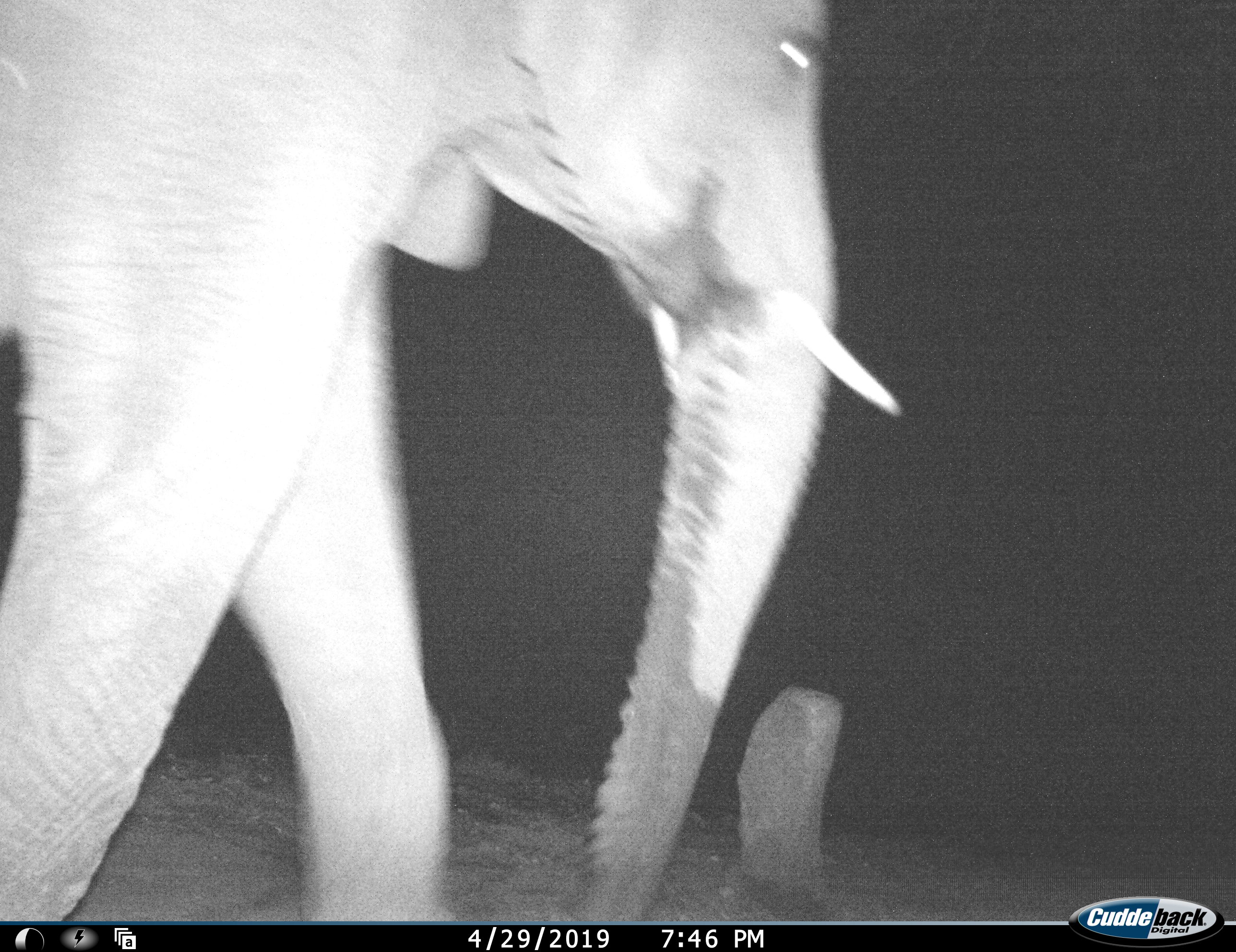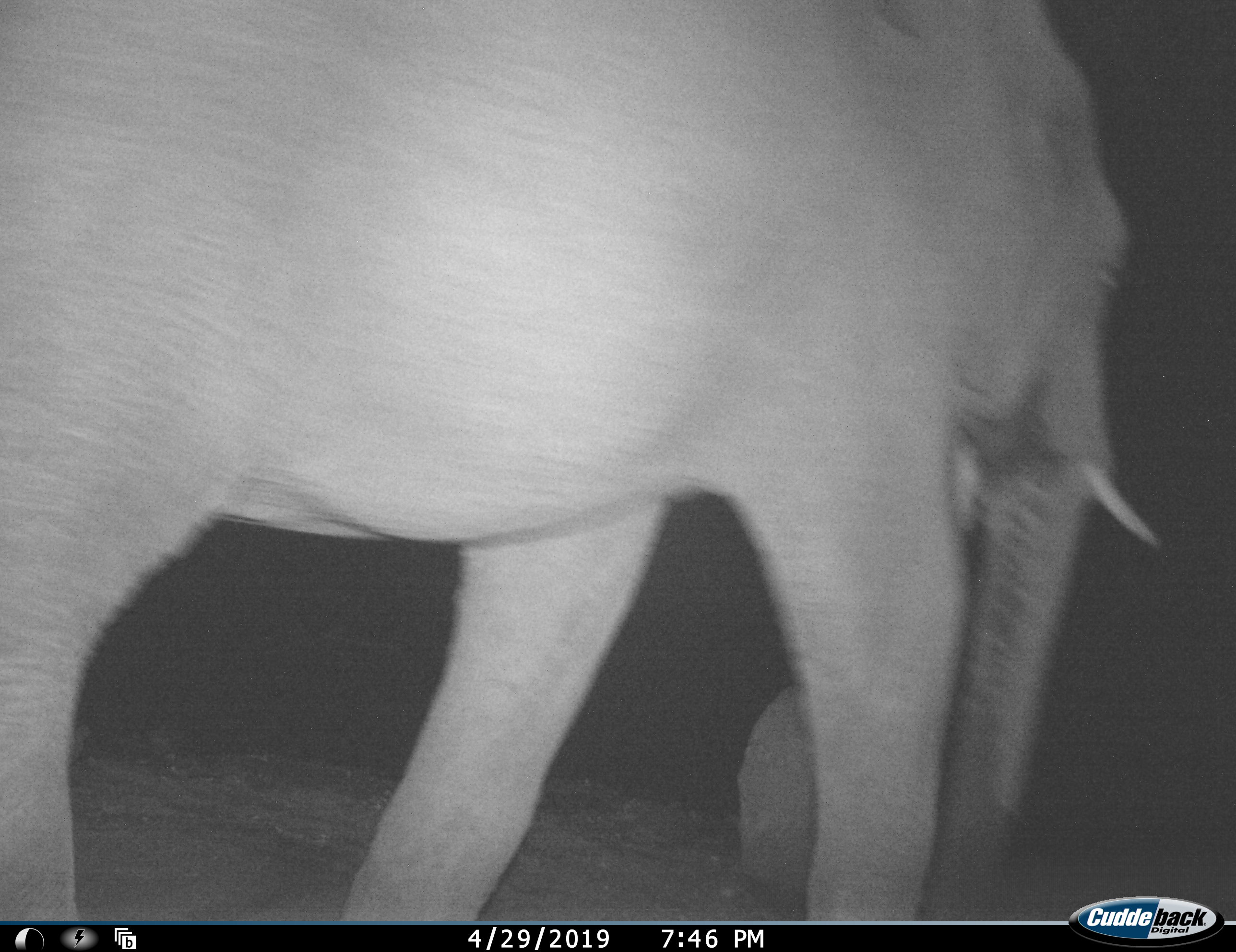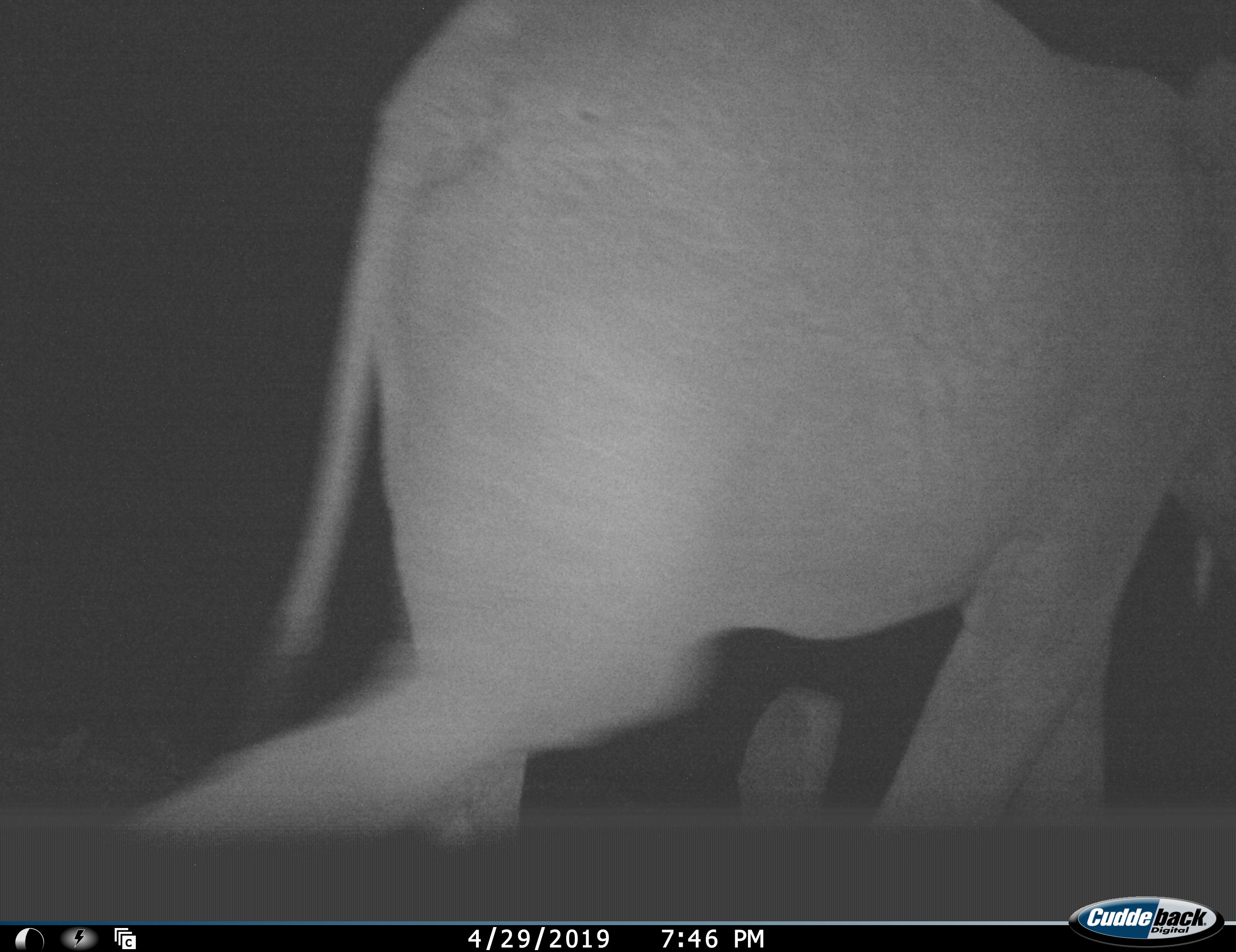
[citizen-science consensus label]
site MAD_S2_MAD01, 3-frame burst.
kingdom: Animalia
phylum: Chordata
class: Mammalia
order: Proboscidea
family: Elephantidae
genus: Loxodonta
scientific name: Loxodonta africana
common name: african bush elephant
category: elephant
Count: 1.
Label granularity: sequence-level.